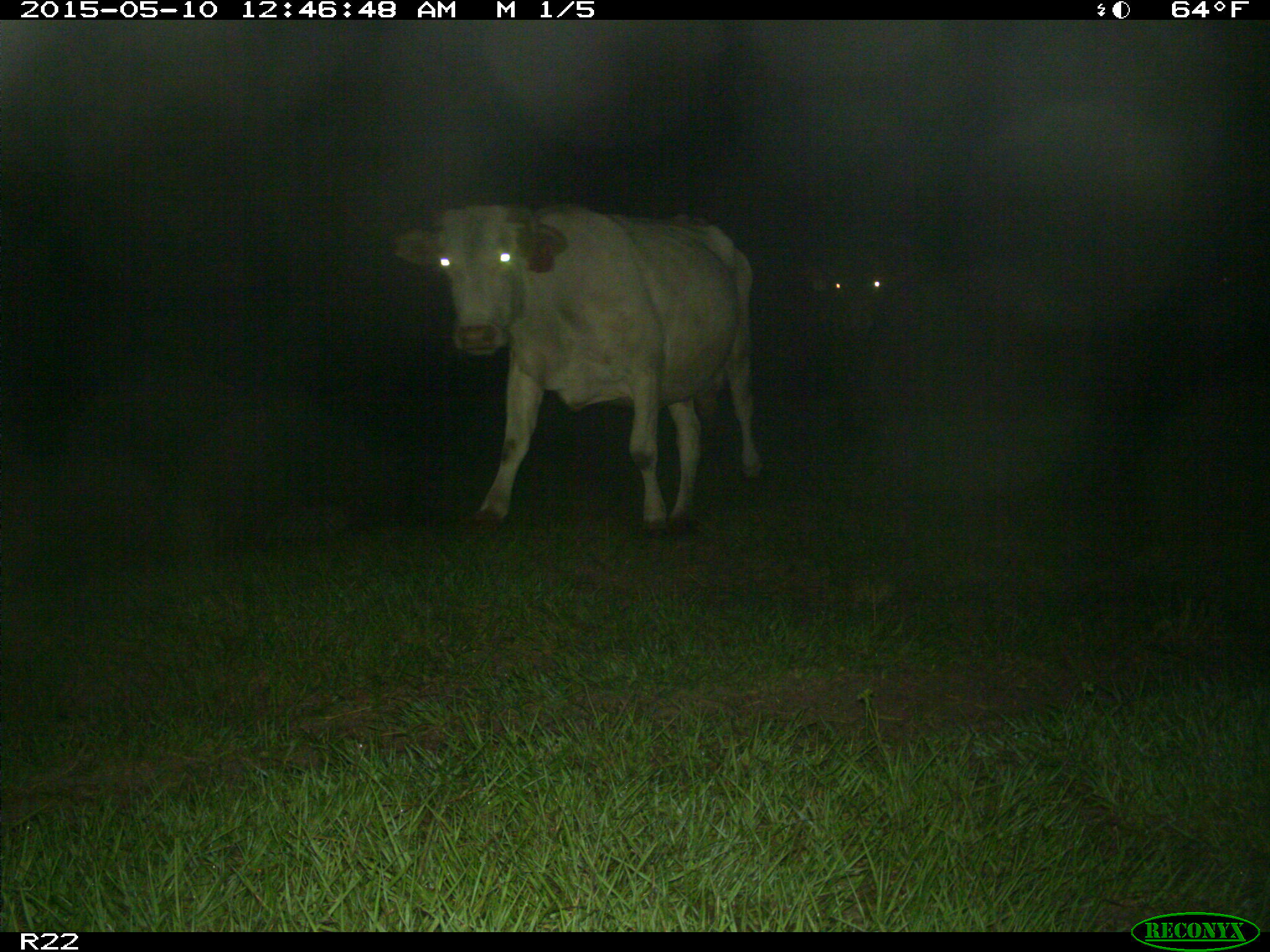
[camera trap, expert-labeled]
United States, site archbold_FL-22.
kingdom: Animalia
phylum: Chordata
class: Mammalia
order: Artiodactyla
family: Bovidae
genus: Bos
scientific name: Bos taurus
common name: domestic cow